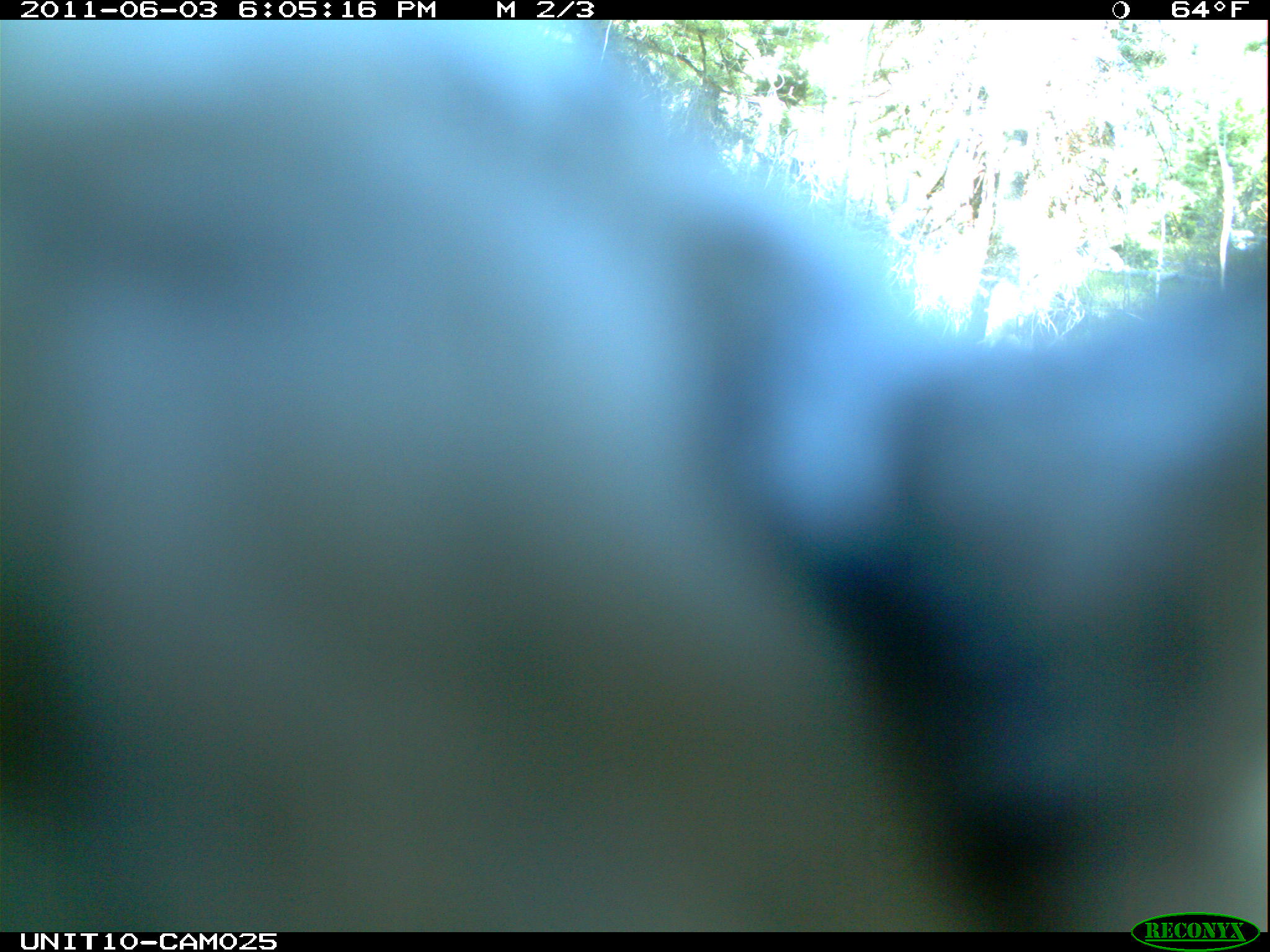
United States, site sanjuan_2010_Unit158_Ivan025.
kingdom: Animalia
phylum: Chordata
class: Aves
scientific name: Aves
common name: birds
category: unidentified bird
Unidentified bird (birds) (Aves).